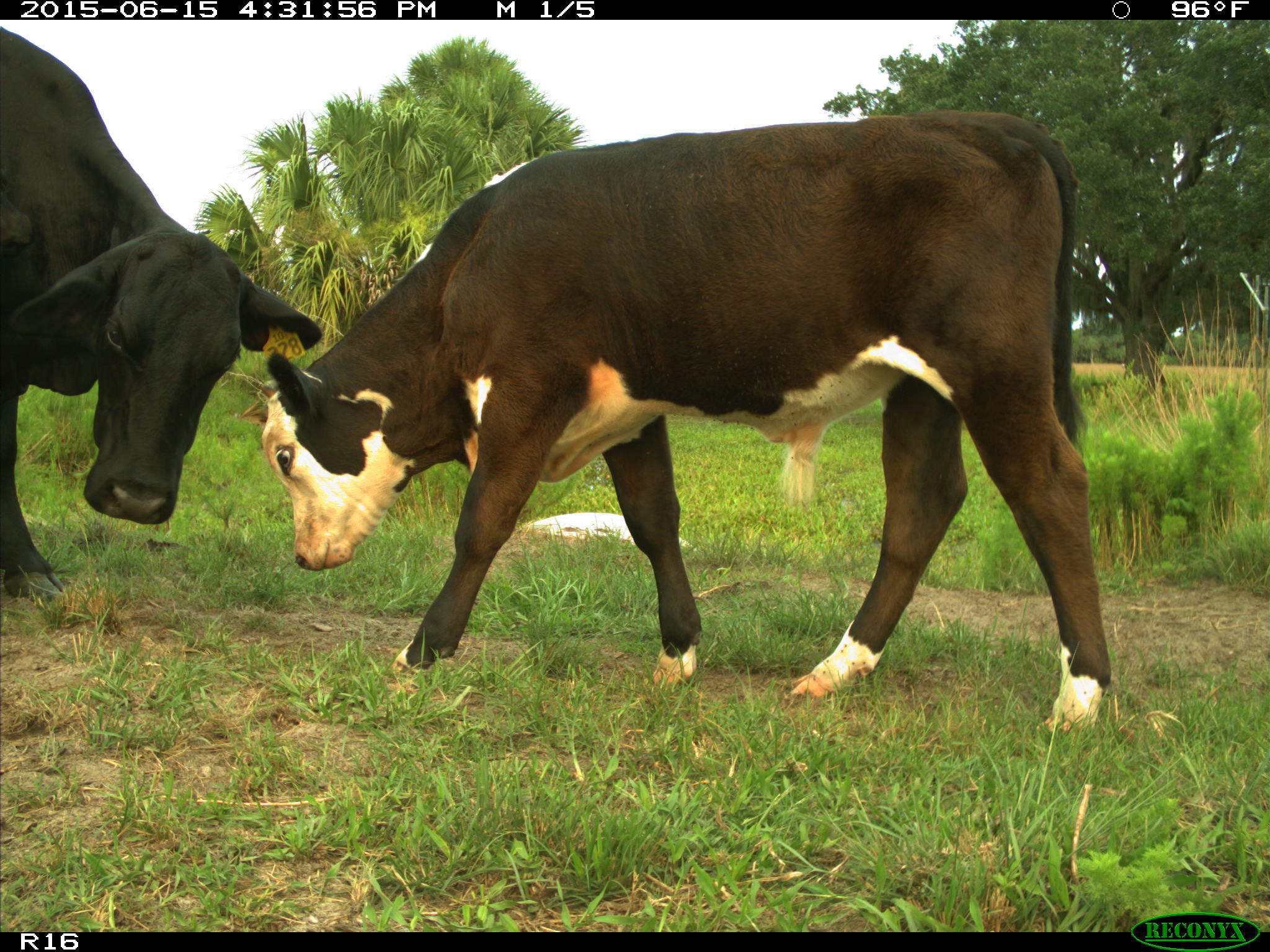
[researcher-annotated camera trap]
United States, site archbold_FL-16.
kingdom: Animalia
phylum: Chordata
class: Mammalia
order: Artiodactyla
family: Bovidae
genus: Bos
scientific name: Bos taurus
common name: domestic cow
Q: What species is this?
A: Bos taurus (domestic cow).